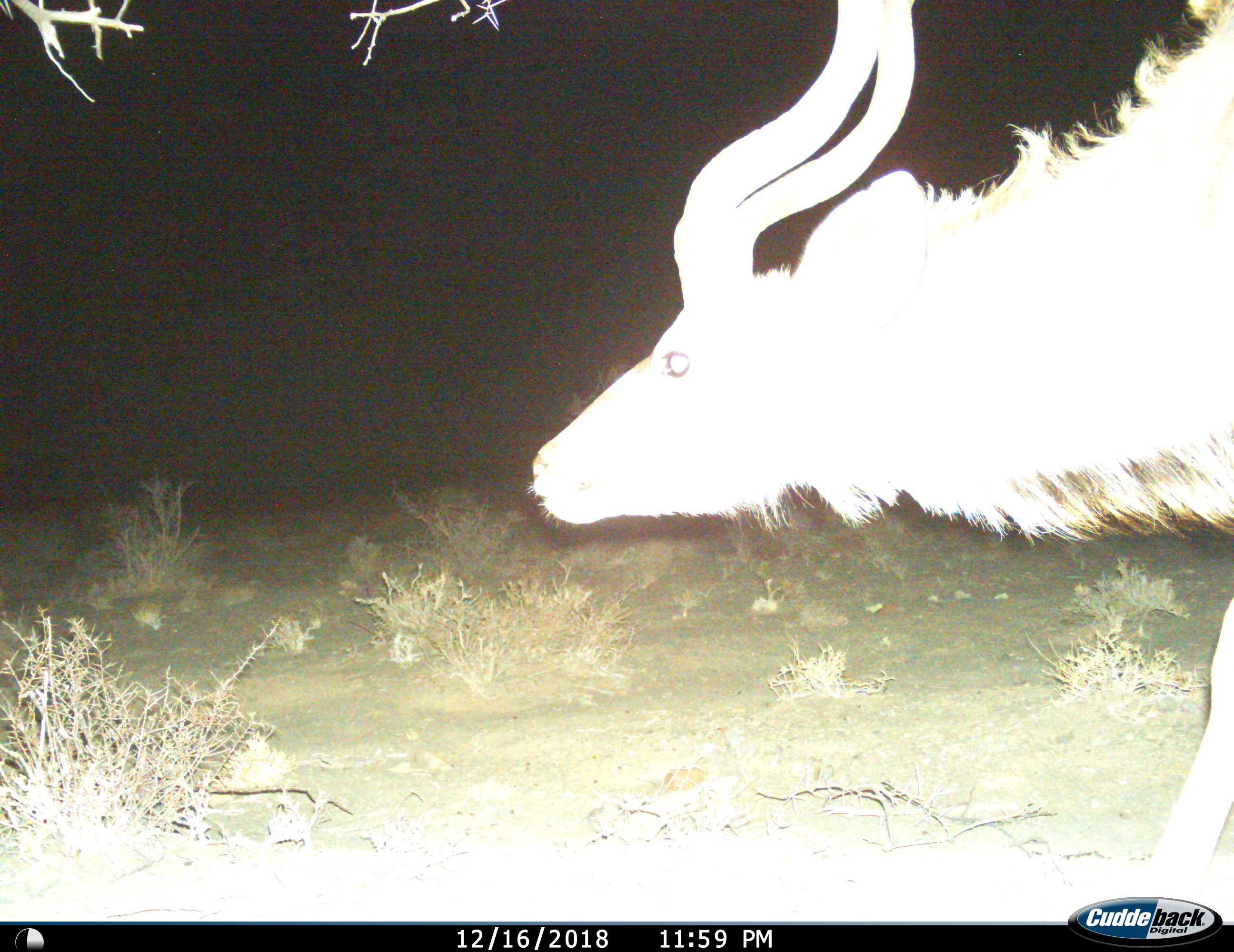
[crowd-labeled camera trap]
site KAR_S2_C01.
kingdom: Animalia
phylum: Chordata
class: Mammalia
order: Artiodactyla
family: Bovidae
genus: Tragelaphus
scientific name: Tragelaphus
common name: kudu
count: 1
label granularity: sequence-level